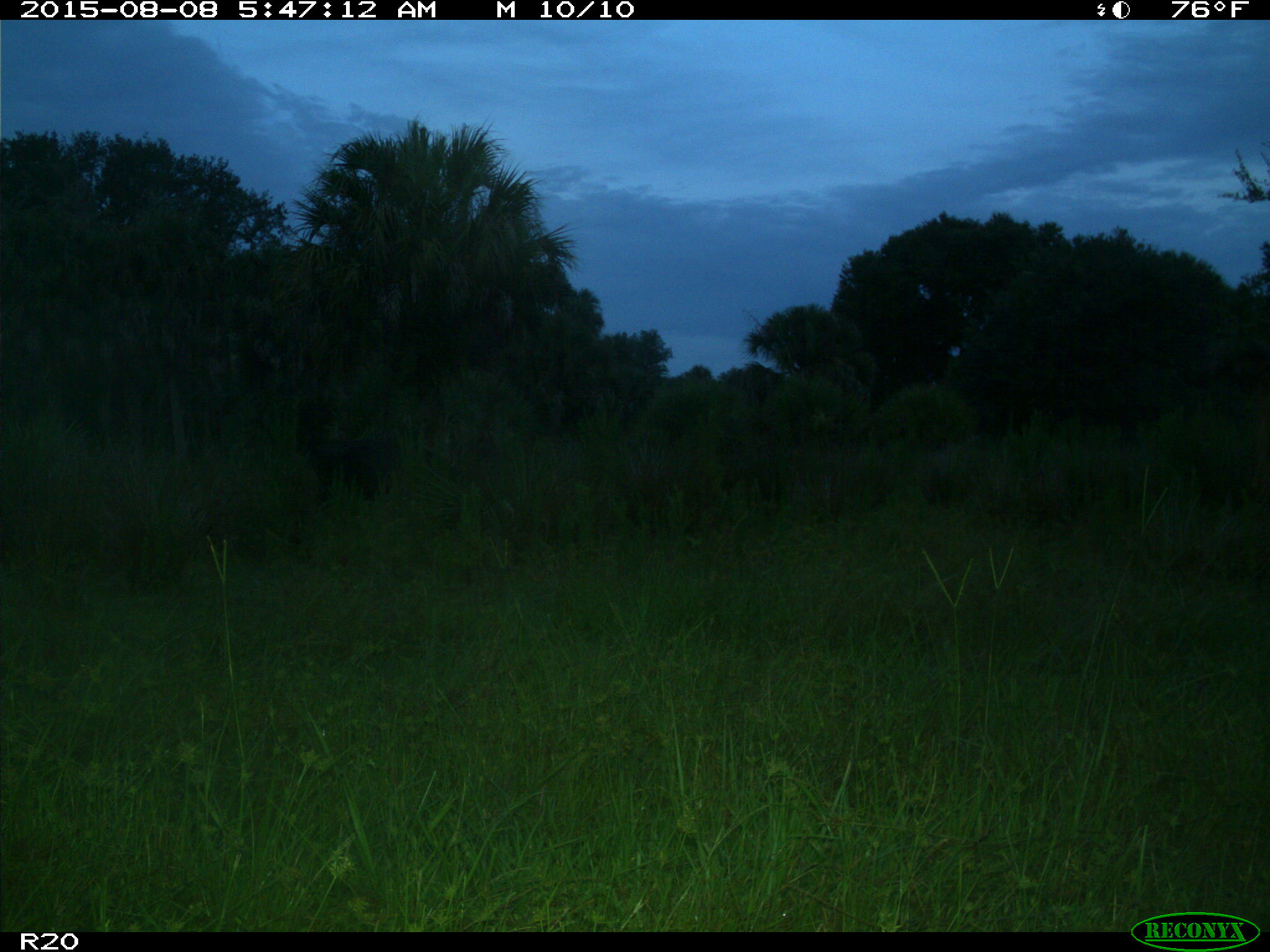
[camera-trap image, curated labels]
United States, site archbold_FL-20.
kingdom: Animalia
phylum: Chordata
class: Mammalia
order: Artiodactyla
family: Bovidae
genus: Bos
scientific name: Bos taurus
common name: domestic cow